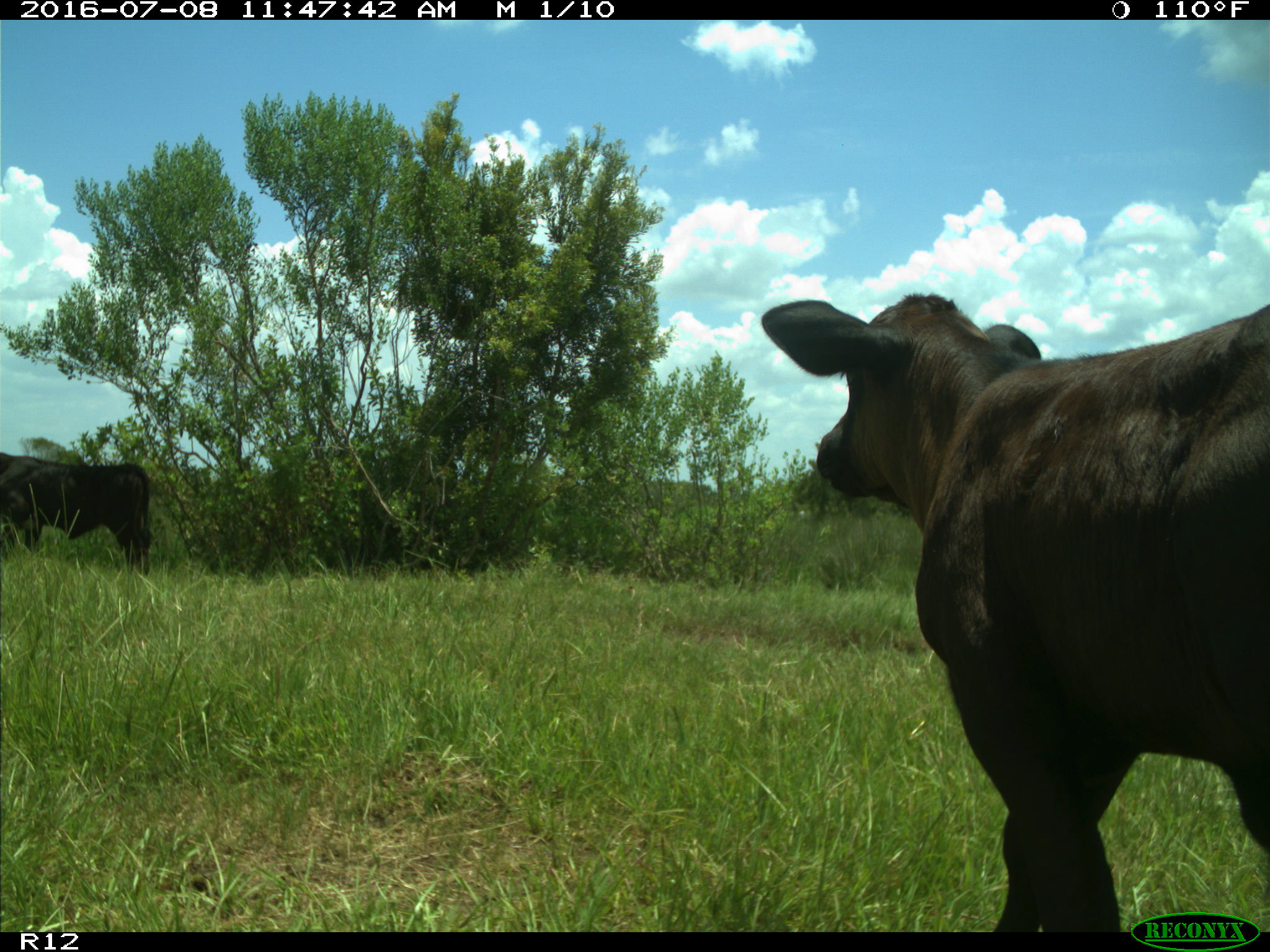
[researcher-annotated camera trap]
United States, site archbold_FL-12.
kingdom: Animalia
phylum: Chordata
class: Mammalia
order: Artiodactyla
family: Bovidae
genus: Bos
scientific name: Bos taurus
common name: domestic cow